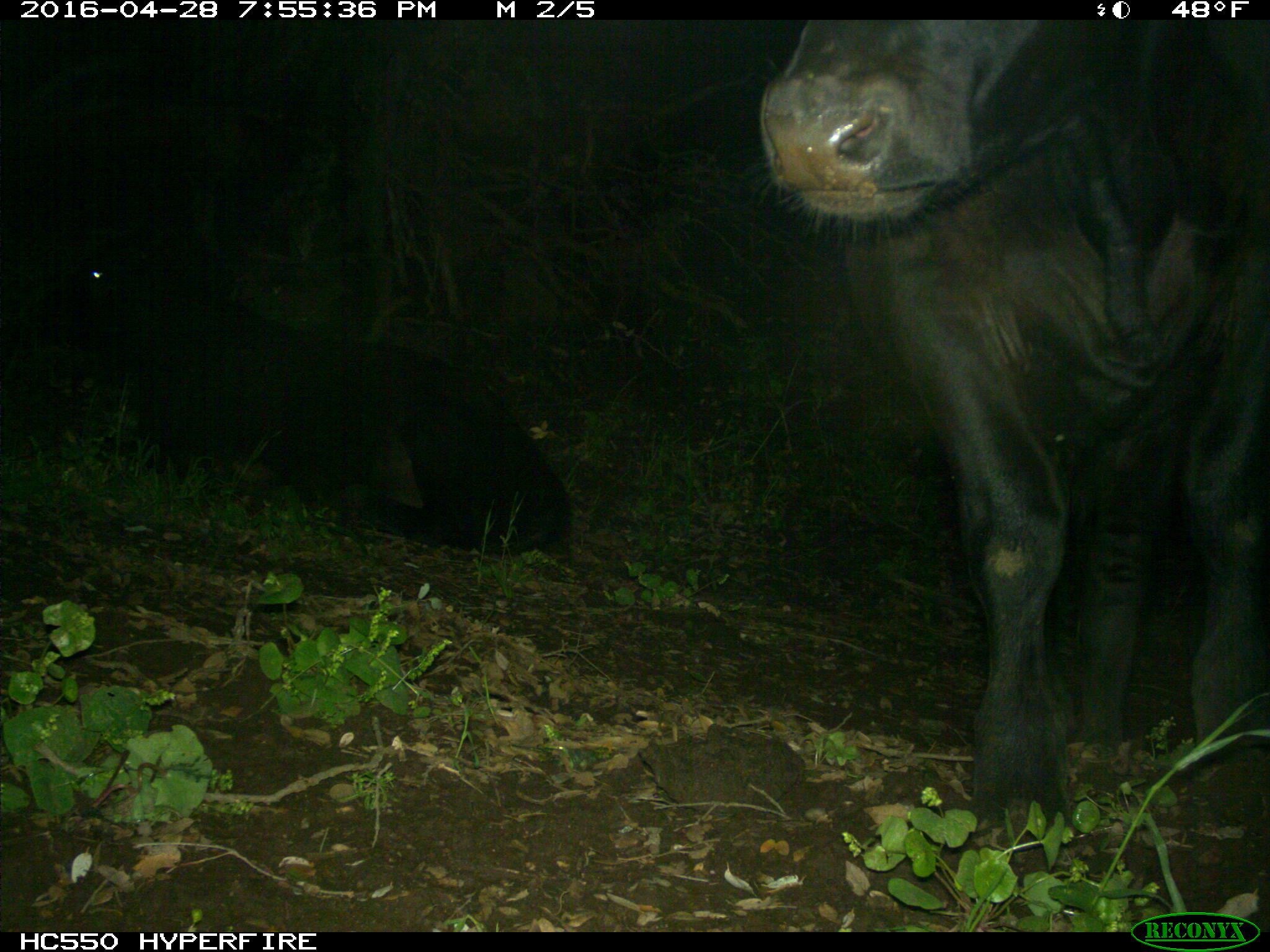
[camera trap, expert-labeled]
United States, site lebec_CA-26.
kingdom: Animalia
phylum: Chordata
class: Mammalia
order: Artiodactyla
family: Bovidae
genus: Bos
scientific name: Bos taurus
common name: domestic cow